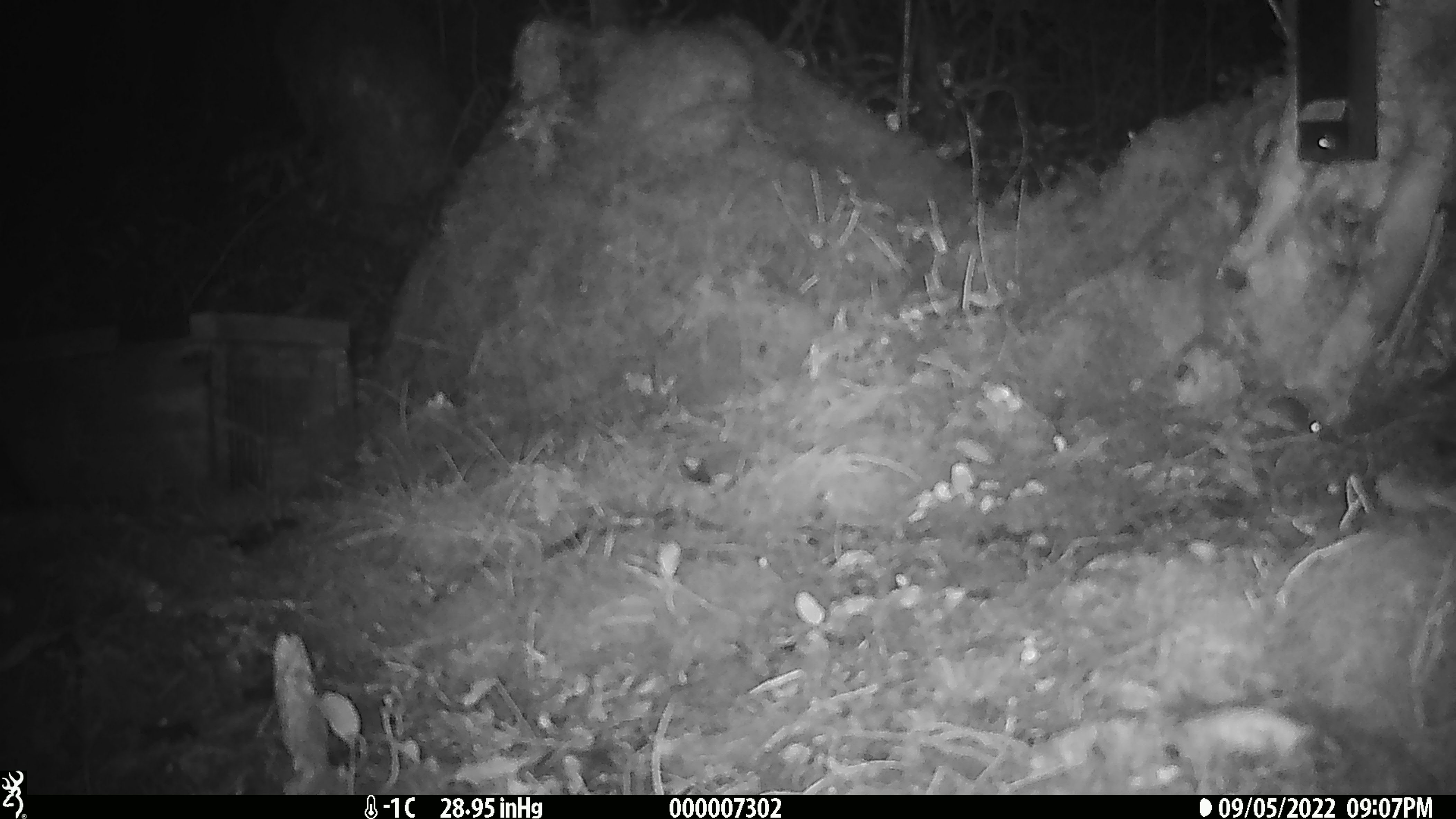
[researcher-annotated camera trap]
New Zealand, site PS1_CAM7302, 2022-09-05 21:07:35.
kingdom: Animalia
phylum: Chordata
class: Mammalia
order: Rodentia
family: Muridae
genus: Mus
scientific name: Mus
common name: mouse